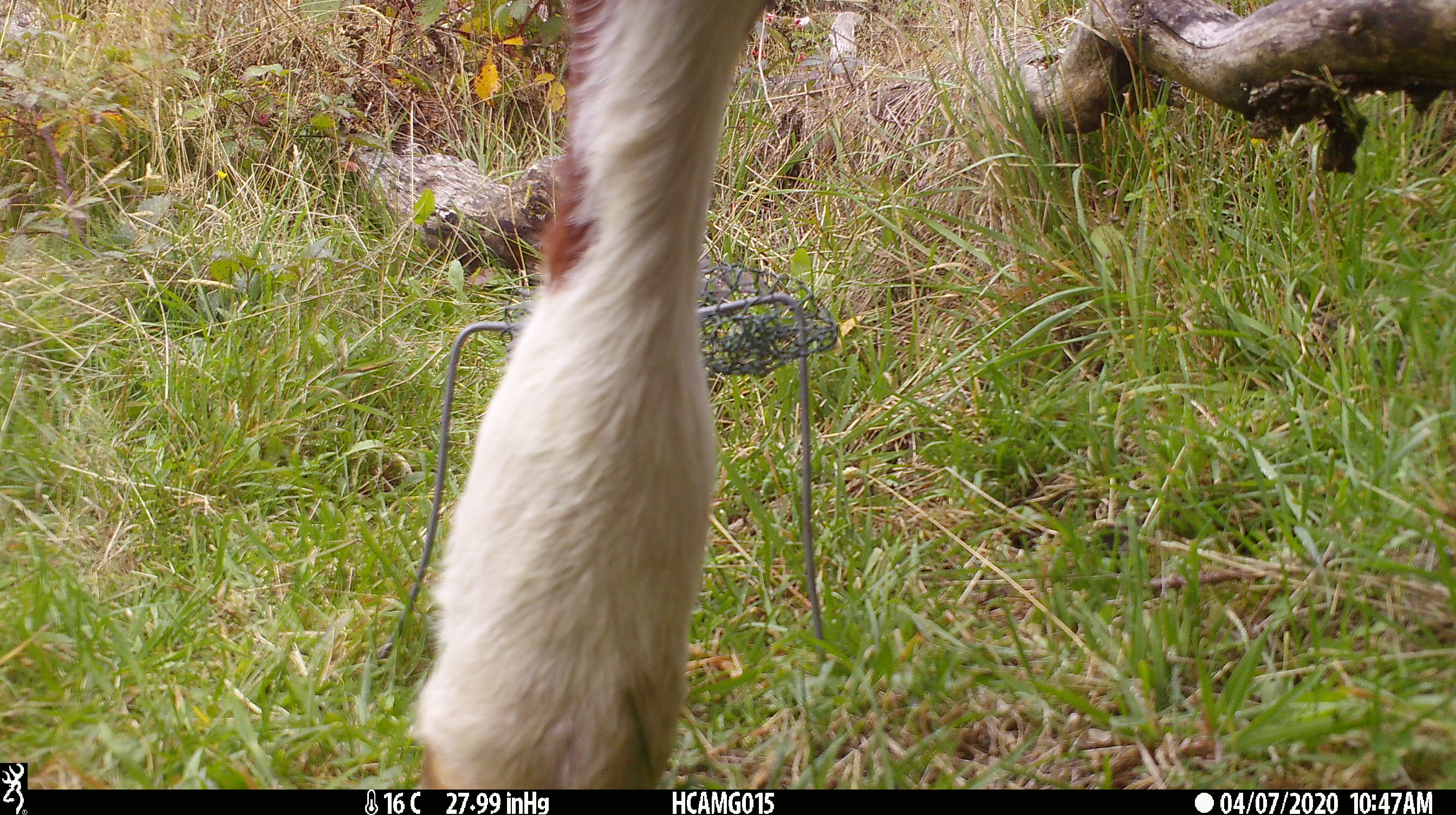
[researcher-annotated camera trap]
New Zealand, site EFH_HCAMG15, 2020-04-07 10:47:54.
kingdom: Animalia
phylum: Chordata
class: Mammalia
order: Artiodactyla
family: Bovidae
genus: Bos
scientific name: Bos taurus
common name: domestic cow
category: cow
Cow (domestic cow) (Bos taurus).